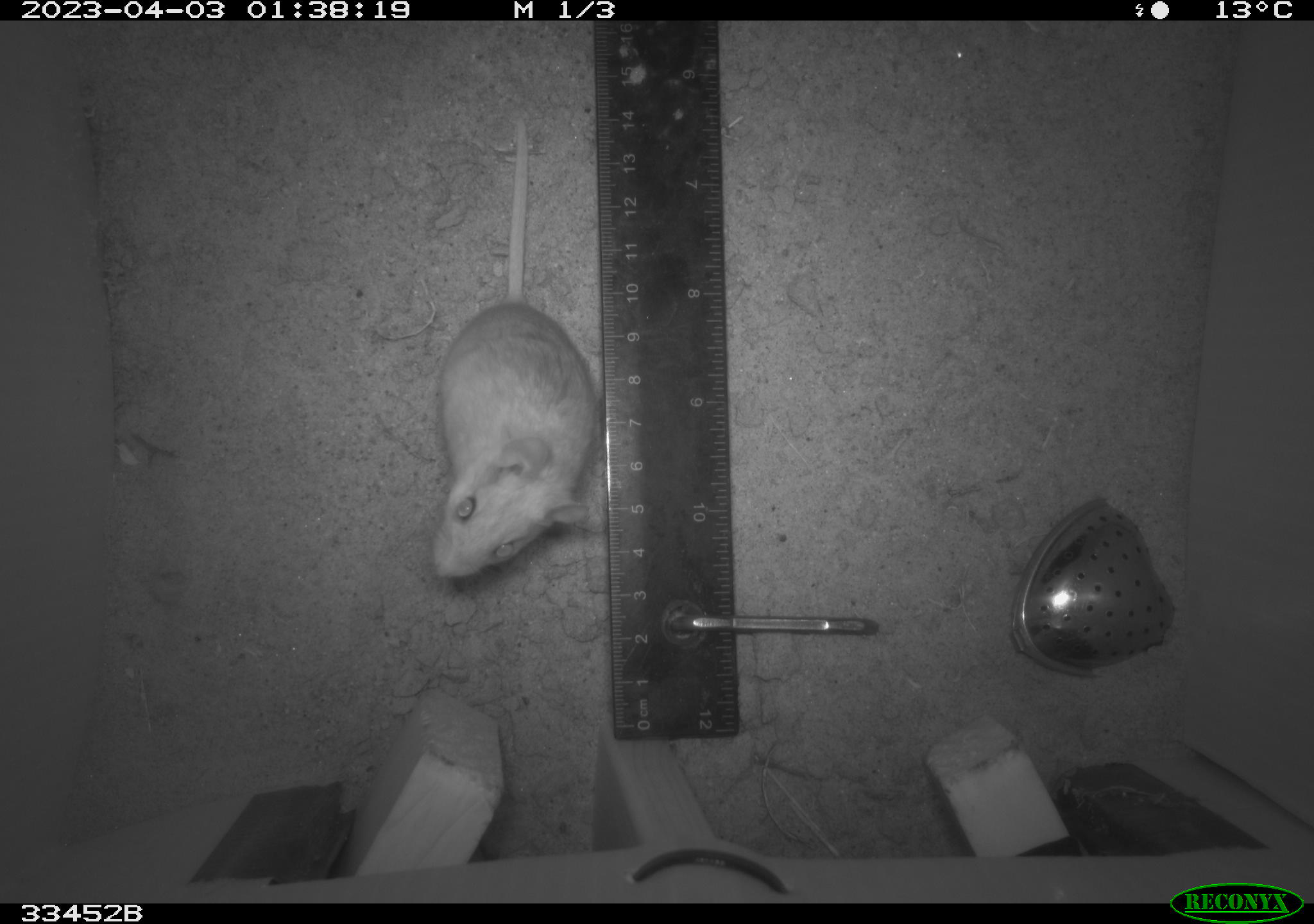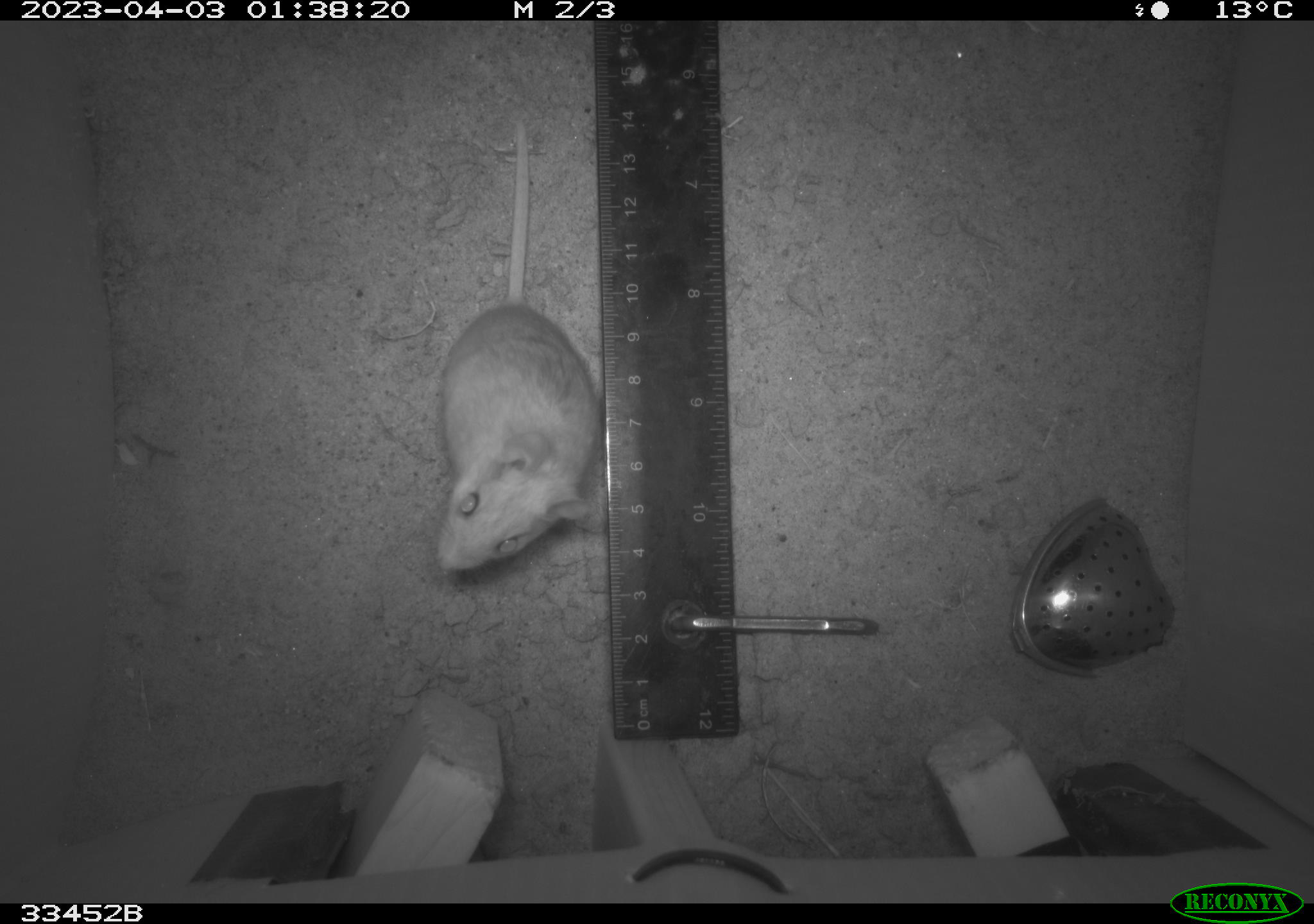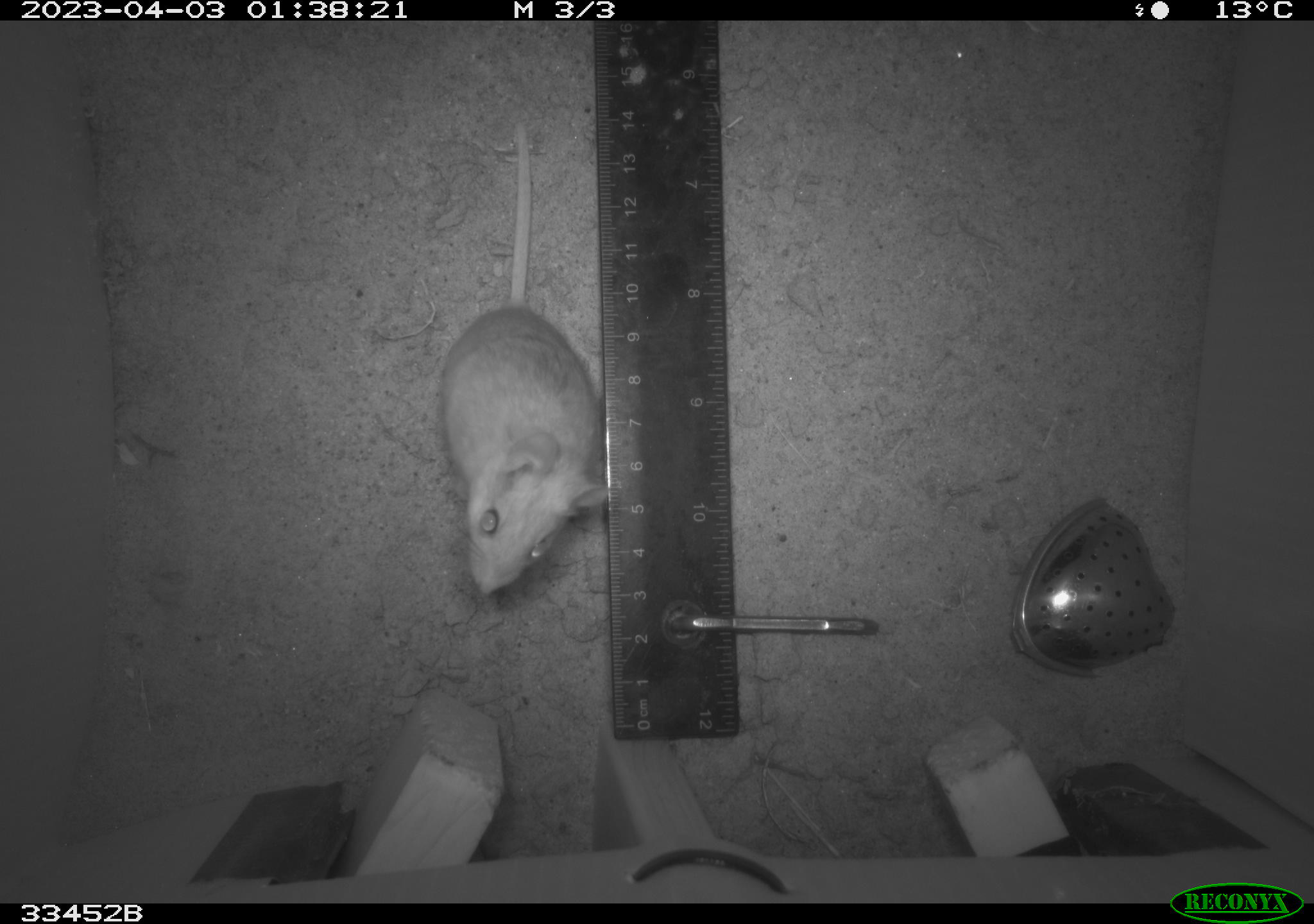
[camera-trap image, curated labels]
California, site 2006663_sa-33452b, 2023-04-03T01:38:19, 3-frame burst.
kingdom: Animalia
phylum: Chordata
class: Mammalia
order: Rodentia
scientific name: Rodentia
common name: rodent